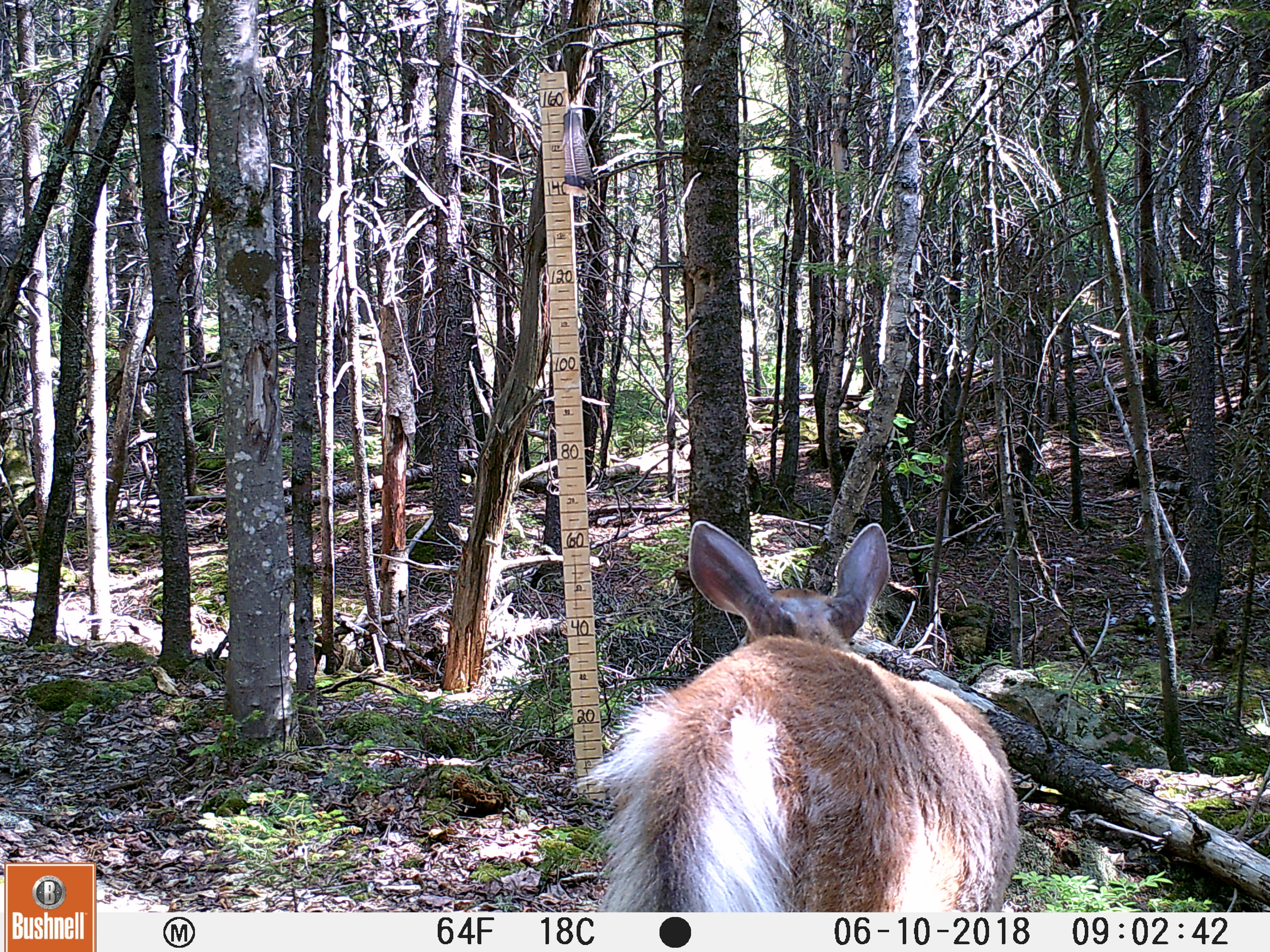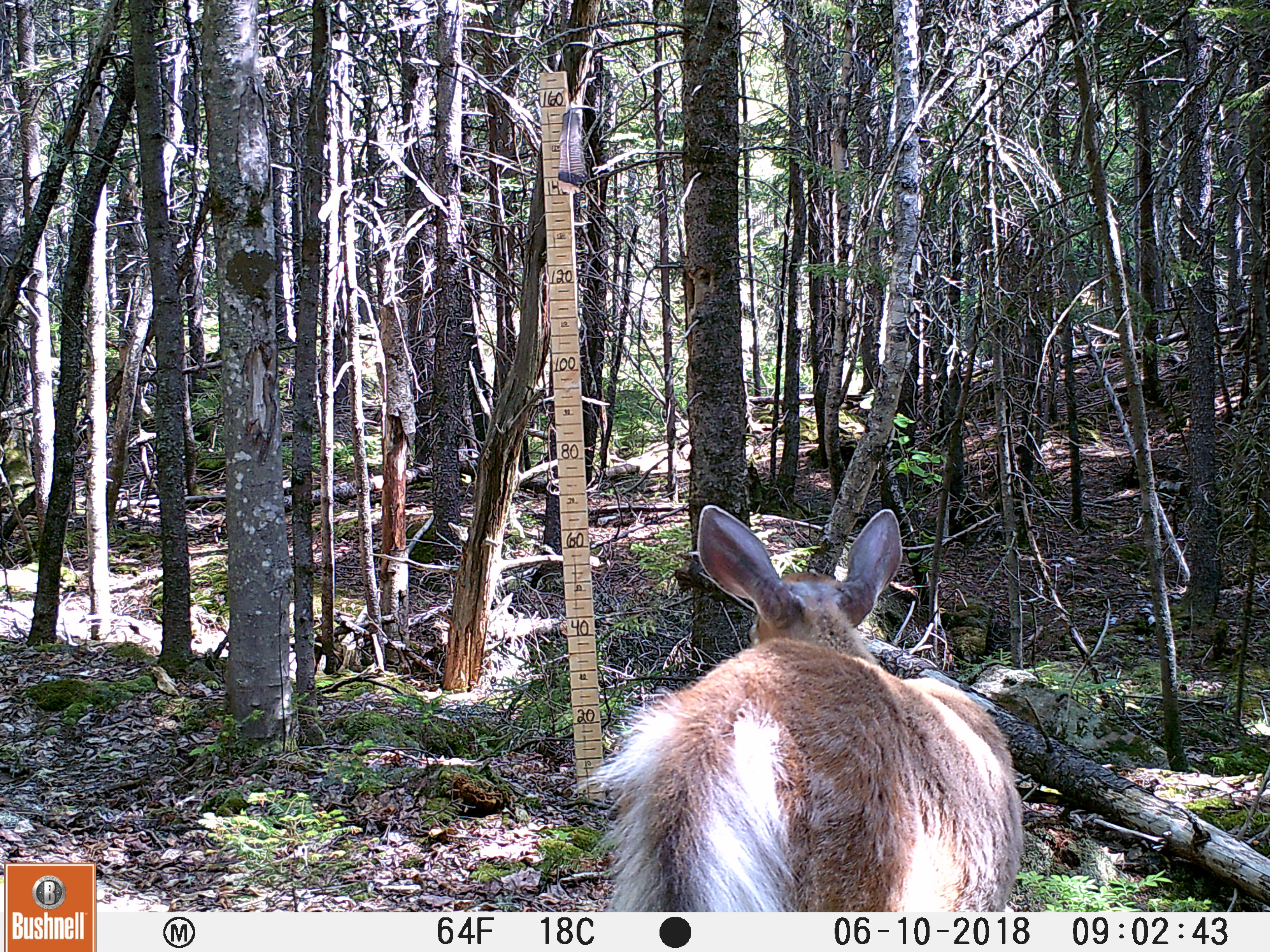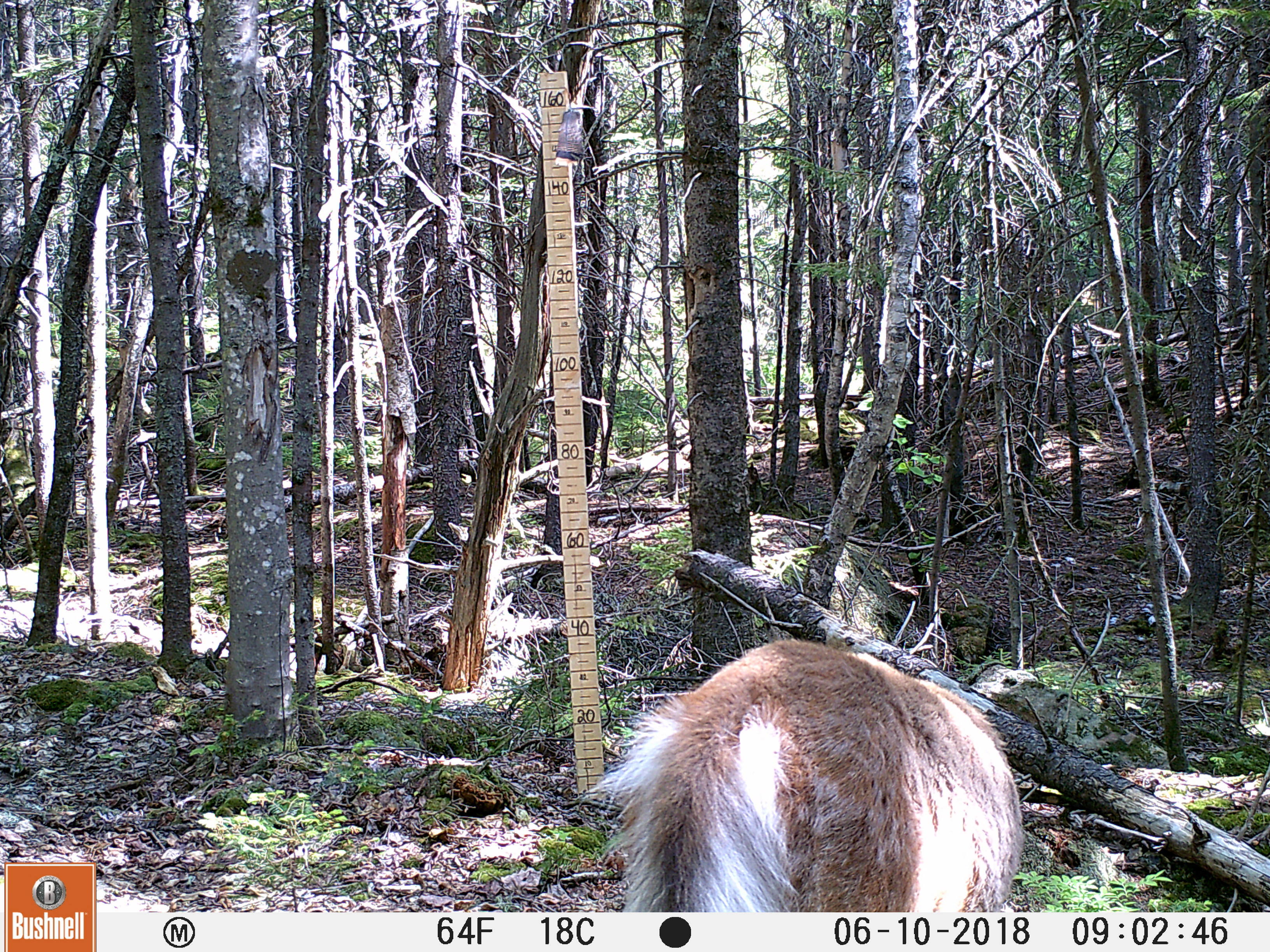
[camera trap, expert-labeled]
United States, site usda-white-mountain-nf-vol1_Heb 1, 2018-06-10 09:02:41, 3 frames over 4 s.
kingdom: Animalia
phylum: Chordata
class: Mammalia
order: Artiodactyla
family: Cervidae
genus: Odocoileus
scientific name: Odocoileus virginianus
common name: white-tailed deer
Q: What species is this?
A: White-tailed deer (Odocoileus virginianus).